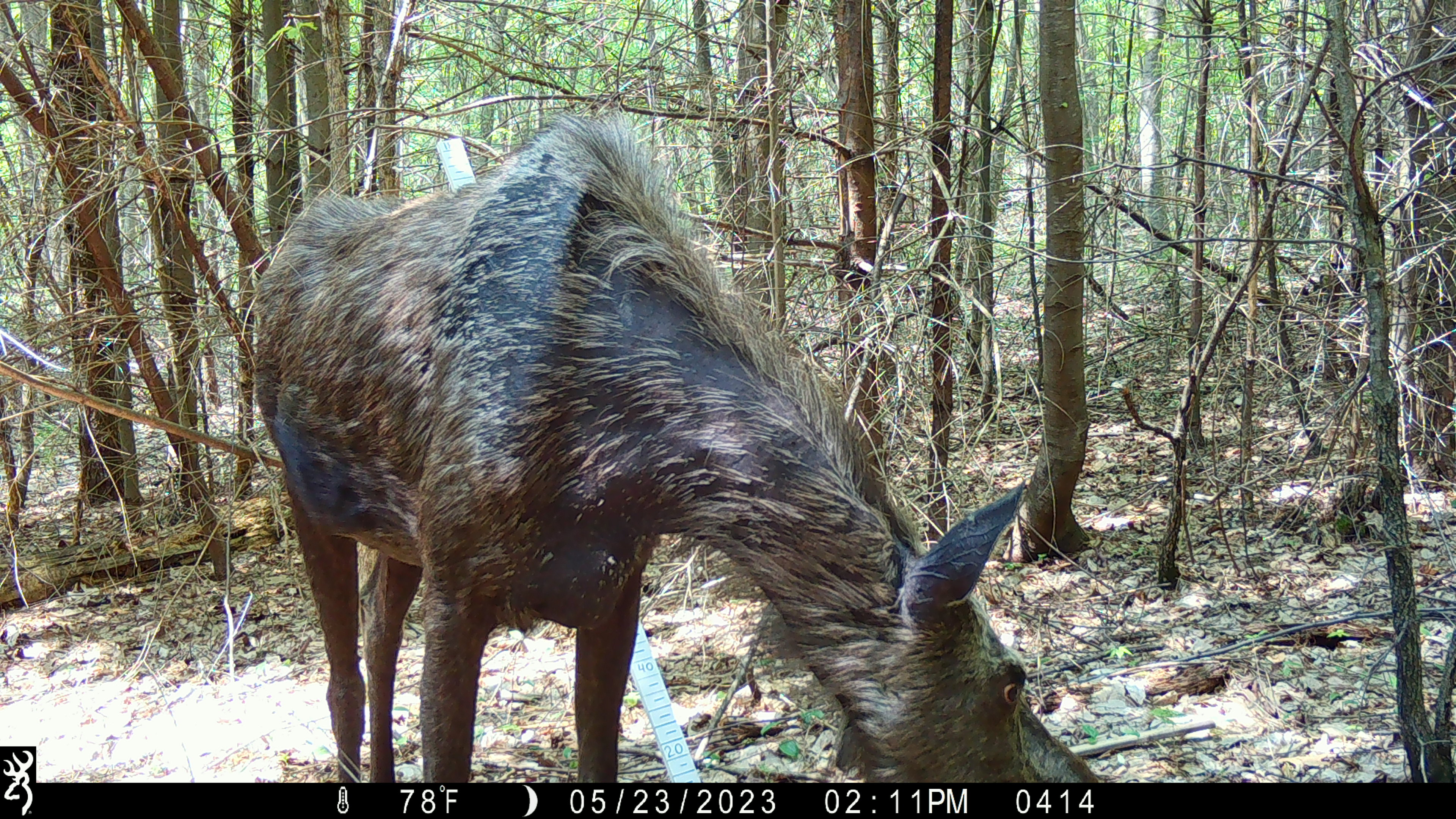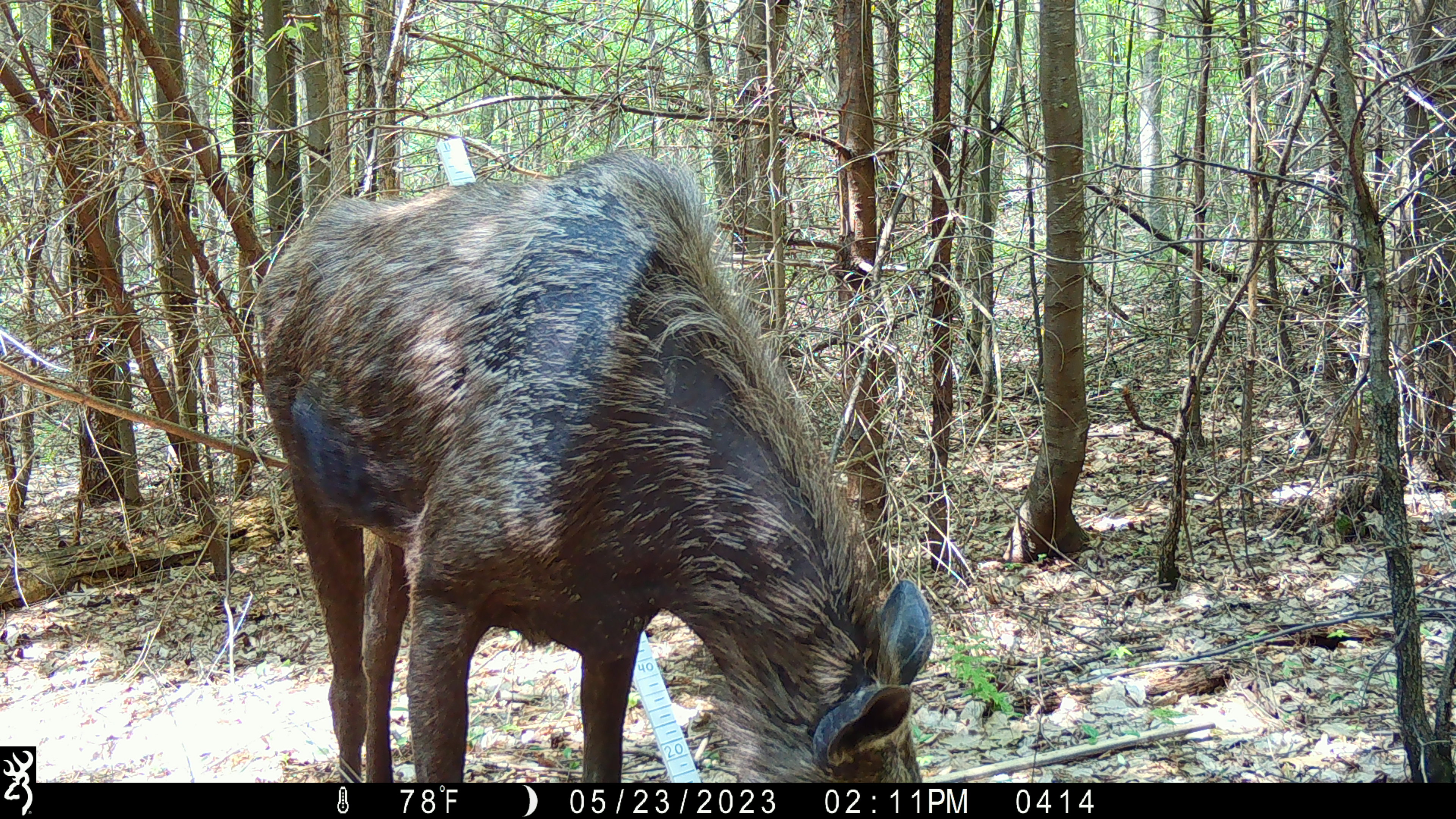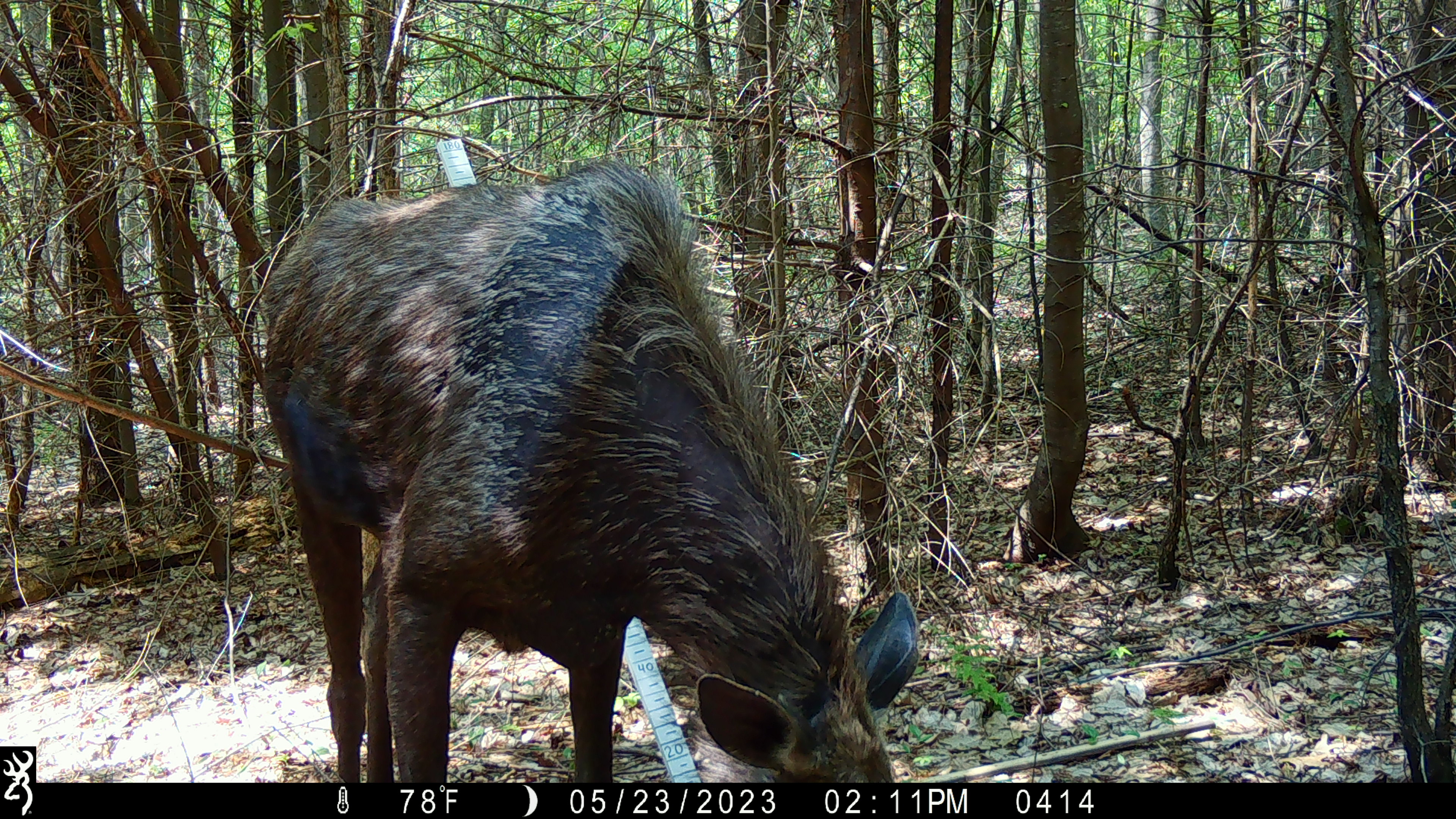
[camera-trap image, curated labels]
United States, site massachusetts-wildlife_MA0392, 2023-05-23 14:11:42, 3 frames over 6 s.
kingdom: Animalia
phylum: Chordata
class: Mammalia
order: Artiodactyla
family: Cervidae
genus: Alces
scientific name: Alces alces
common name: moose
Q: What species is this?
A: Moose (Alces alces).